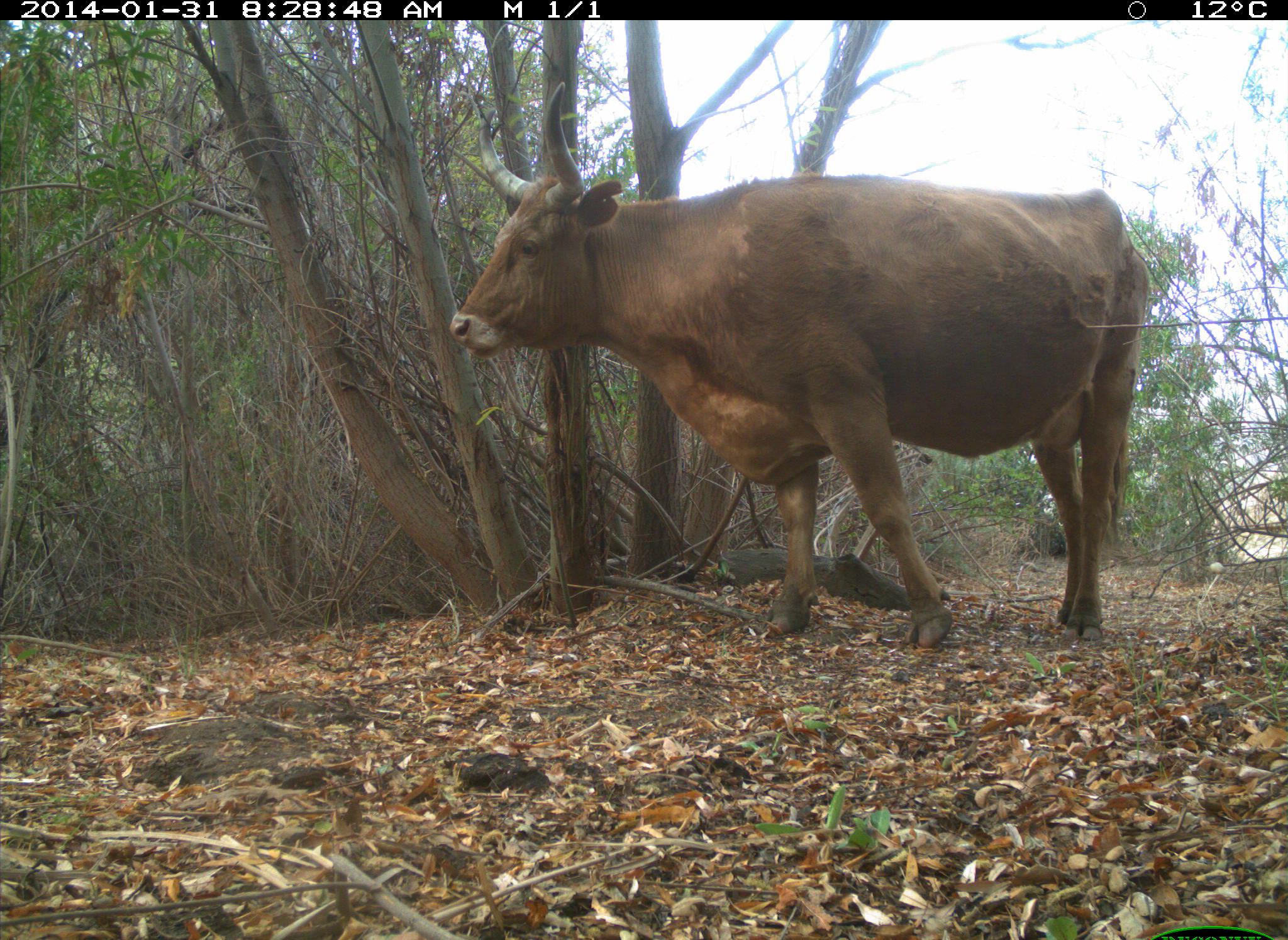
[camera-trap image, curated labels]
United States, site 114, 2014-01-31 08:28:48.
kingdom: Animalia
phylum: Chordata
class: Mammalia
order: Artiodactyla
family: Bovidae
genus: Bos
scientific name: Bos taurus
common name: cow